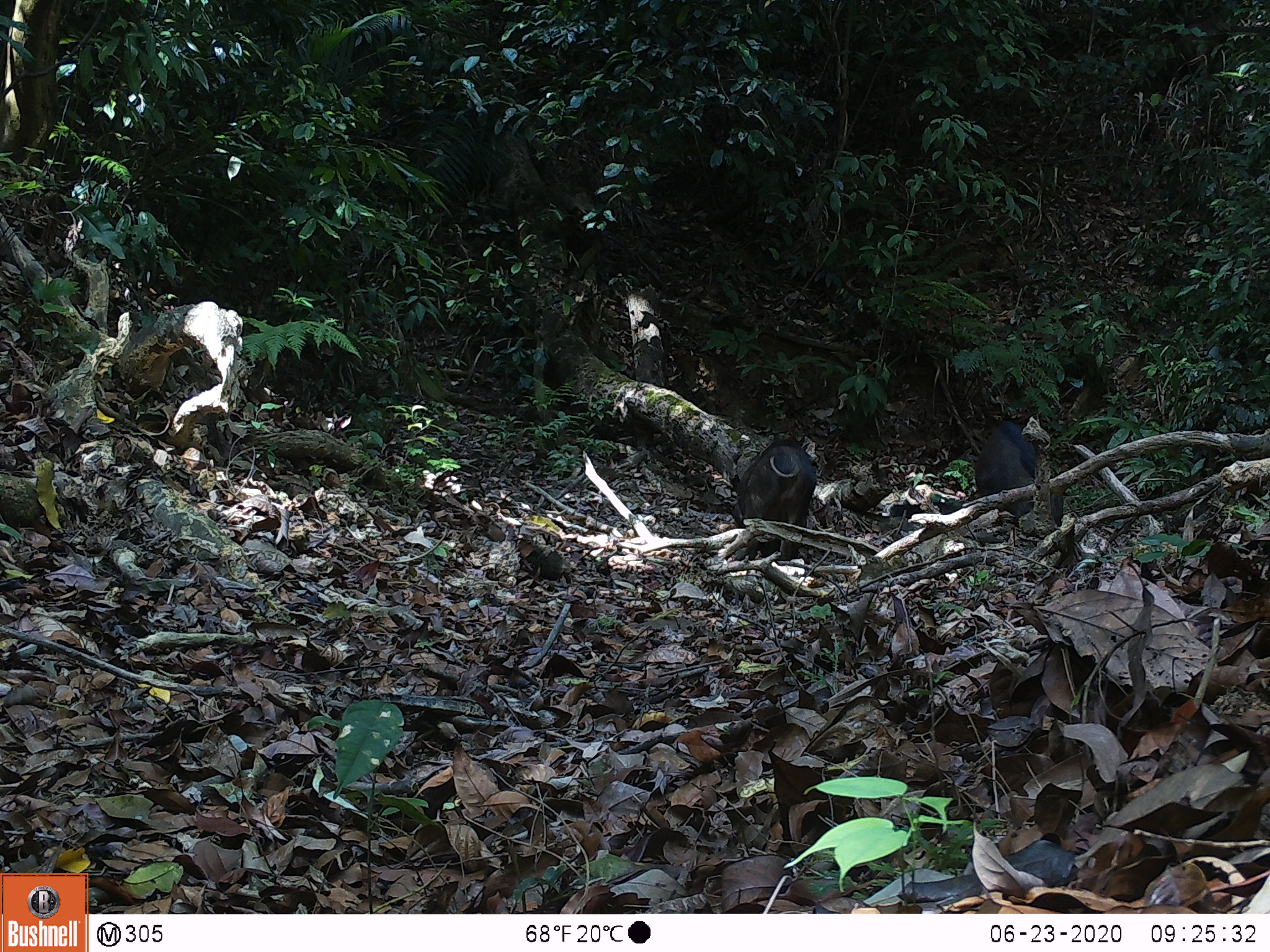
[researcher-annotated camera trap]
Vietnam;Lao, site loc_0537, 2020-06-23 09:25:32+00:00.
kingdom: Animalia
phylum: Chordata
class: Mammalia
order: Artiodactyla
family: Suidae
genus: Sus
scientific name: Sus scrofa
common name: eurasian wild pig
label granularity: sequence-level